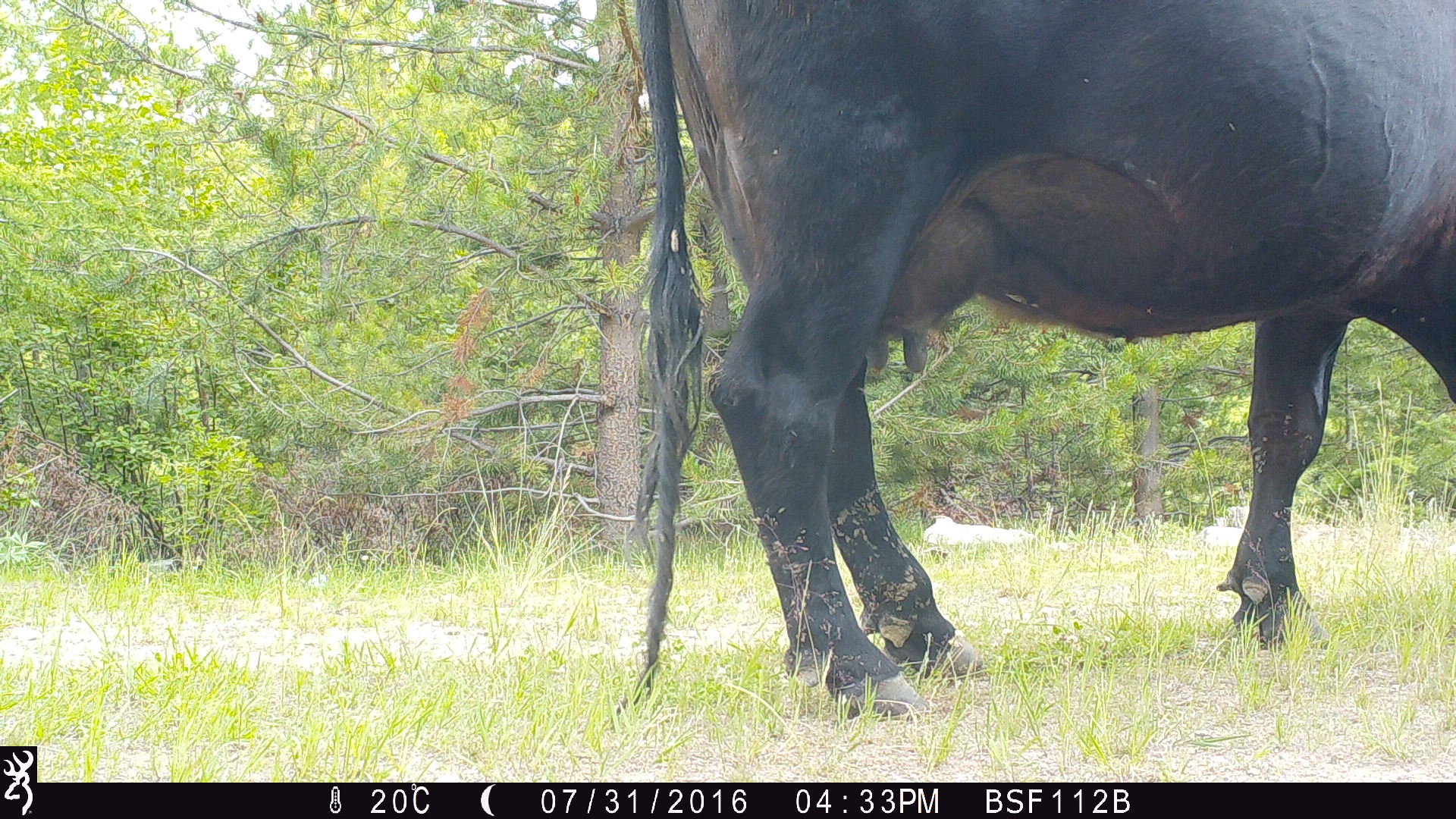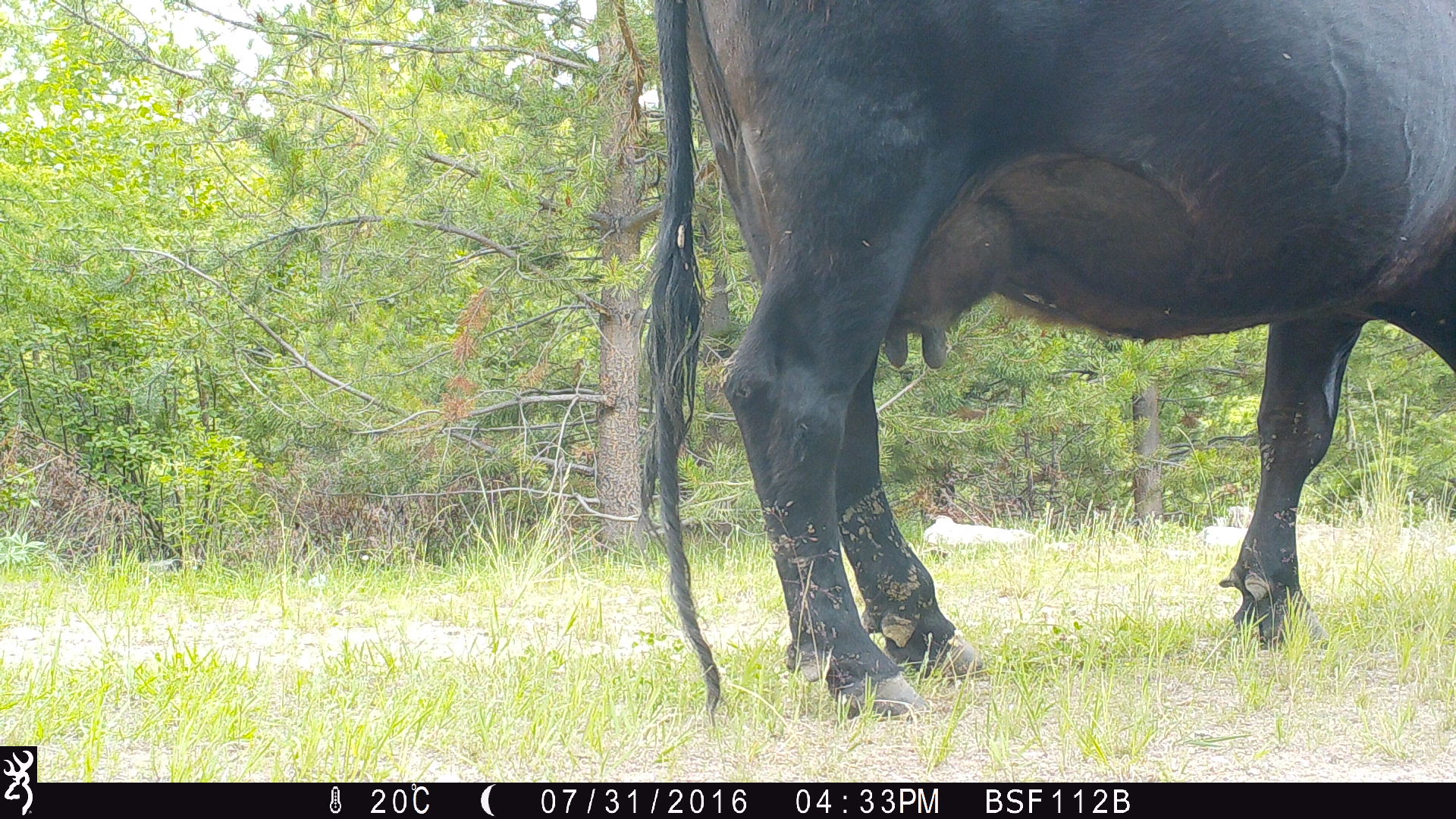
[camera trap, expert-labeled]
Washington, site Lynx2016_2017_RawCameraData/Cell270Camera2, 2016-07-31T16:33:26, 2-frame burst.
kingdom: Animalia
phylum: Chordata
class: Mammalia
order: Artiodactyla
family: Bovidae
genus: Bos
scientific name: Bos taurus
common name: domestic cattle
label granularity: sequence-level